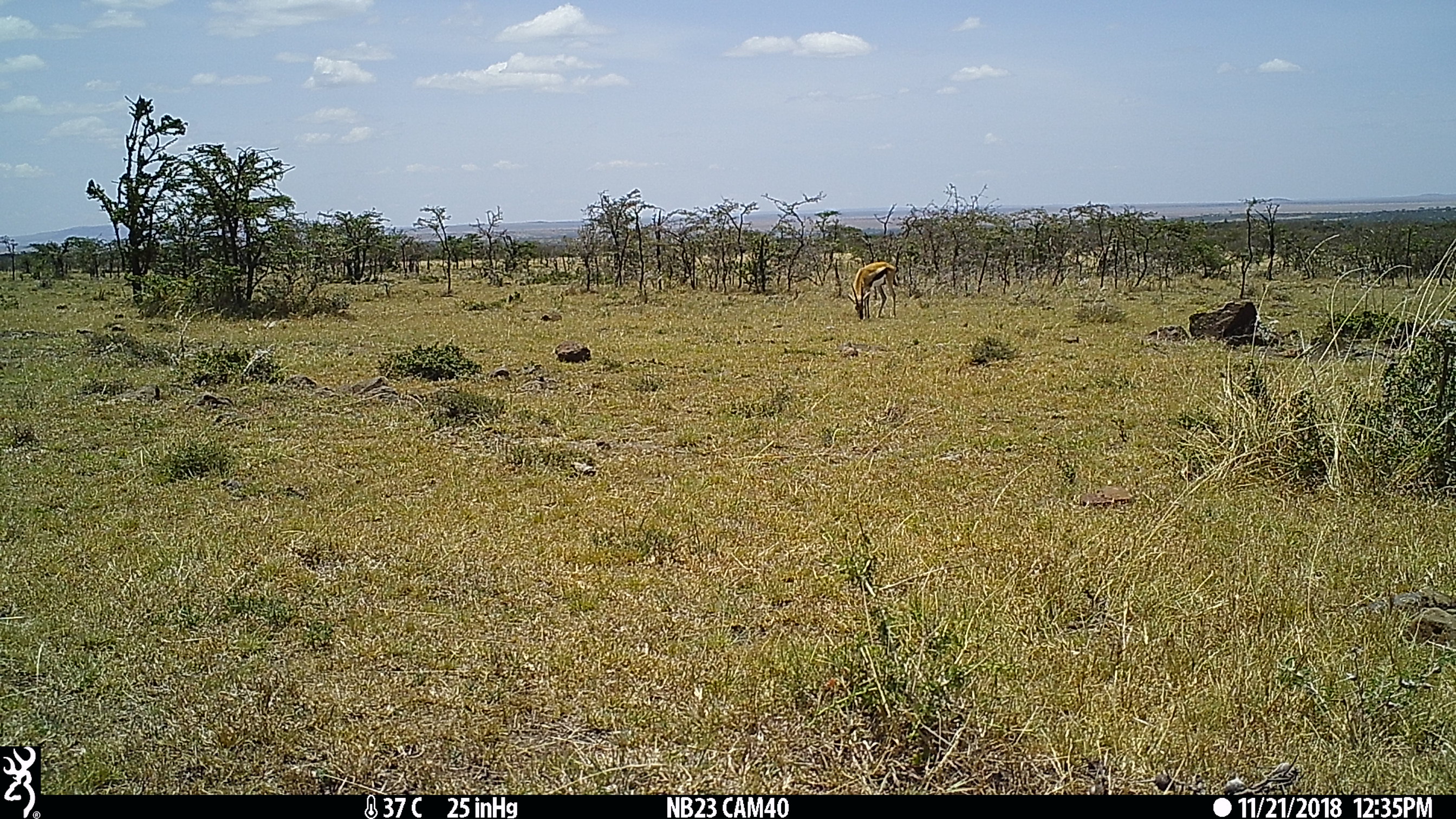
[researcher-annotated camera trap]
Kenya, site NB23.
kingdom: Animalia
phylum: Chordata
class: Mammalia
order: Artiodactyla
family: Bovidae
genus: Eudorcas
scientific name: Eudorcas thomsonii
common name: thomon's gazelle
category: gazelle thomsons